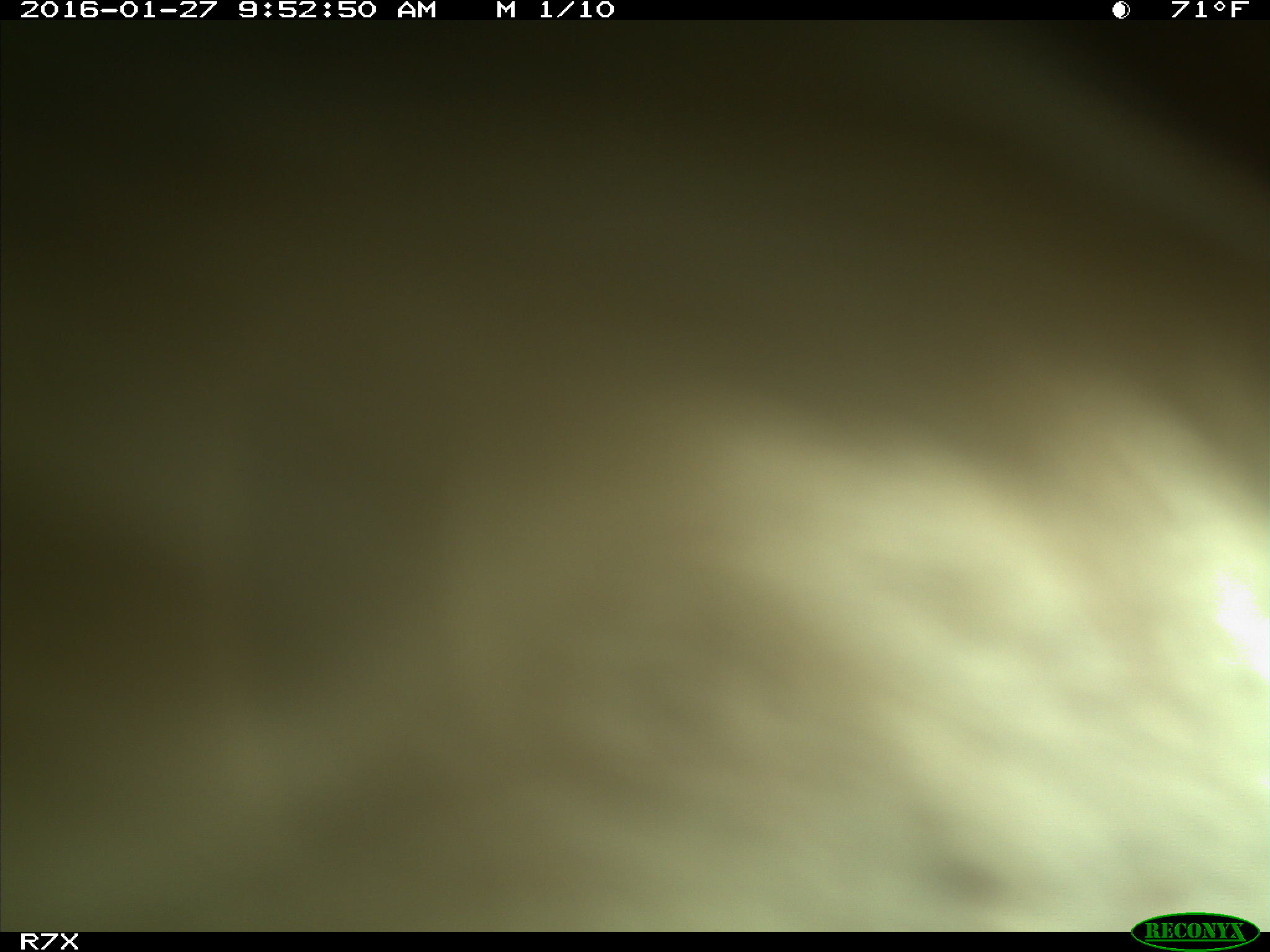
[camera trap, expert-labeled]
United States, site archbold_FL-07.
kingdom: Animalia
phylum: Chordata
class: Mammalia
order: Artiodactyla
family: Bovidae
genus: Bos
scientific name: Bos taurus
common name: domestic cow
Bos taurus (domestic cow).